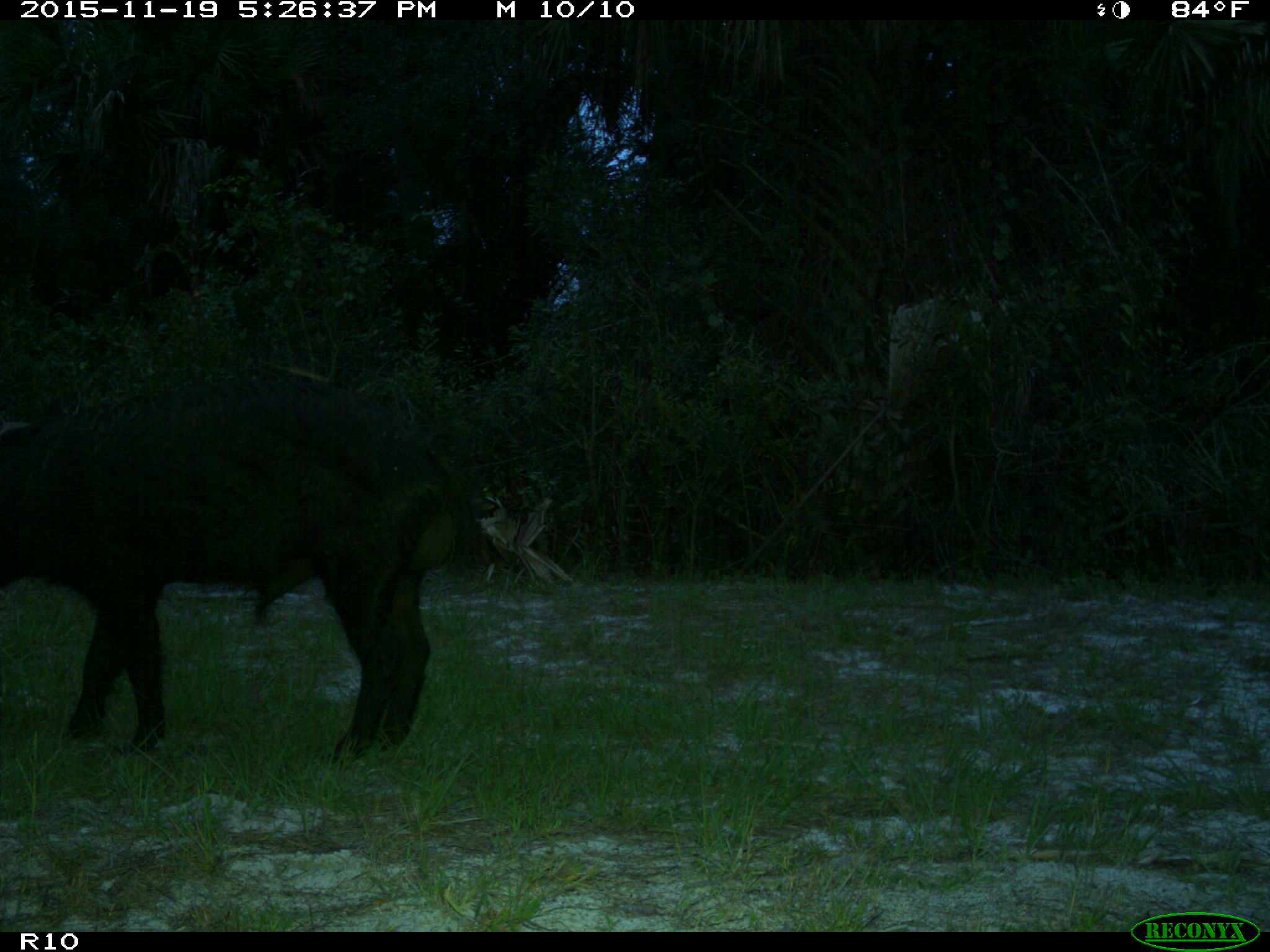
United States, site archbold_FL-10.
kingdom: Animalia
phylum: Chordata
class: Mammalia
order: Artiodactyla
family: Suidae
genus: Sus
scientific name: Sus scrofa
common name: wild boar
Sus scrofa (wild boar).